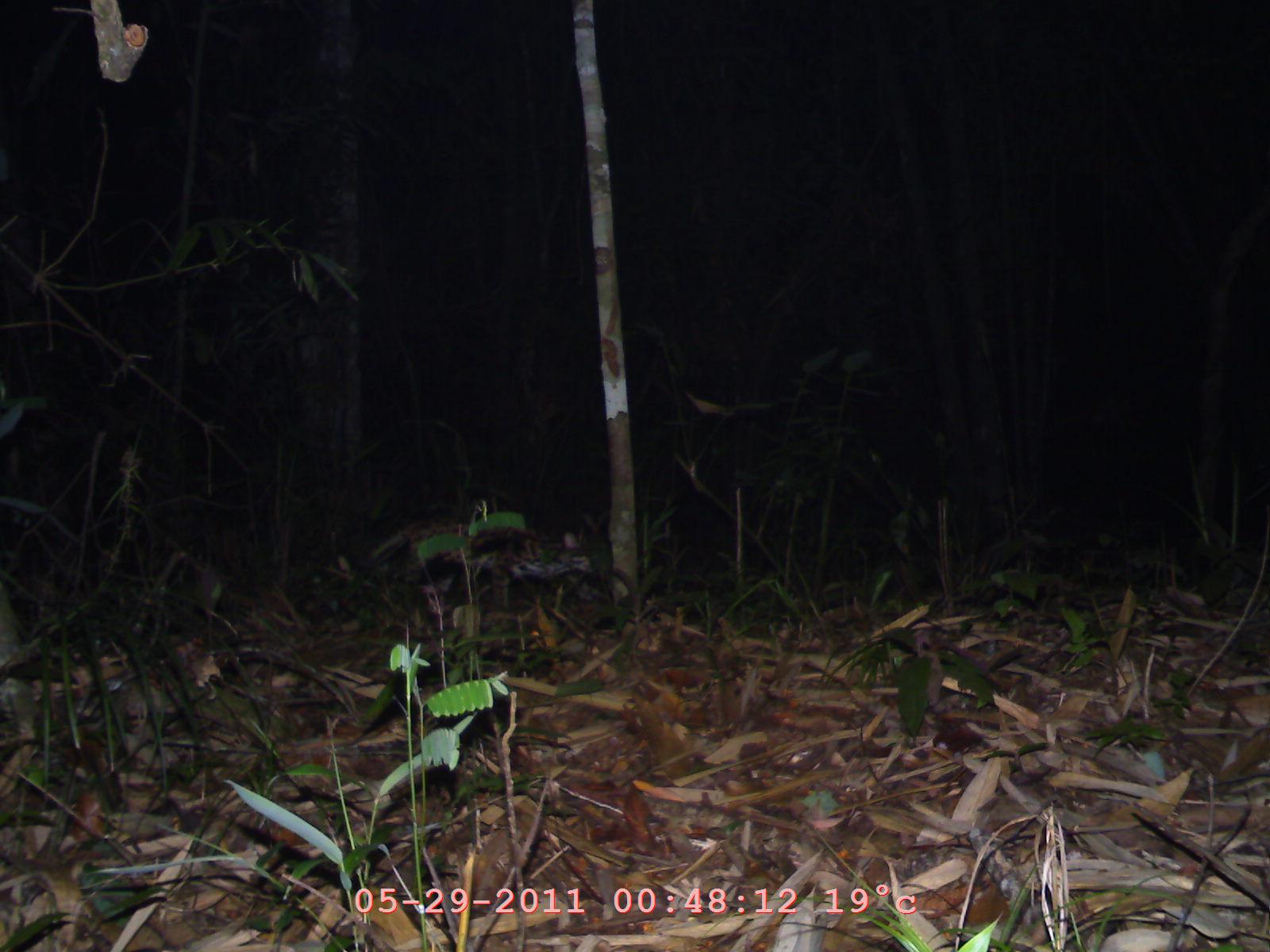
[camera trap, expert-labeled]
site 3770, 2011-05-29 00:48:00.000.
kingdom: Animalia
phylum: Chordata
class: Mammalia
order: Carnivora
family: Felidae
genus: Prionailurus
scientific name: Prionailurus bengalensis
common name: mainland leopard cat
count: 1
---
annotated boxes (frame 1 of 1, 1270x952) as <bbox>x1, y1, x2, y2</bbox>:
prionailurus bengalensis: <bbox>368, 511, 593, 612</bbox>